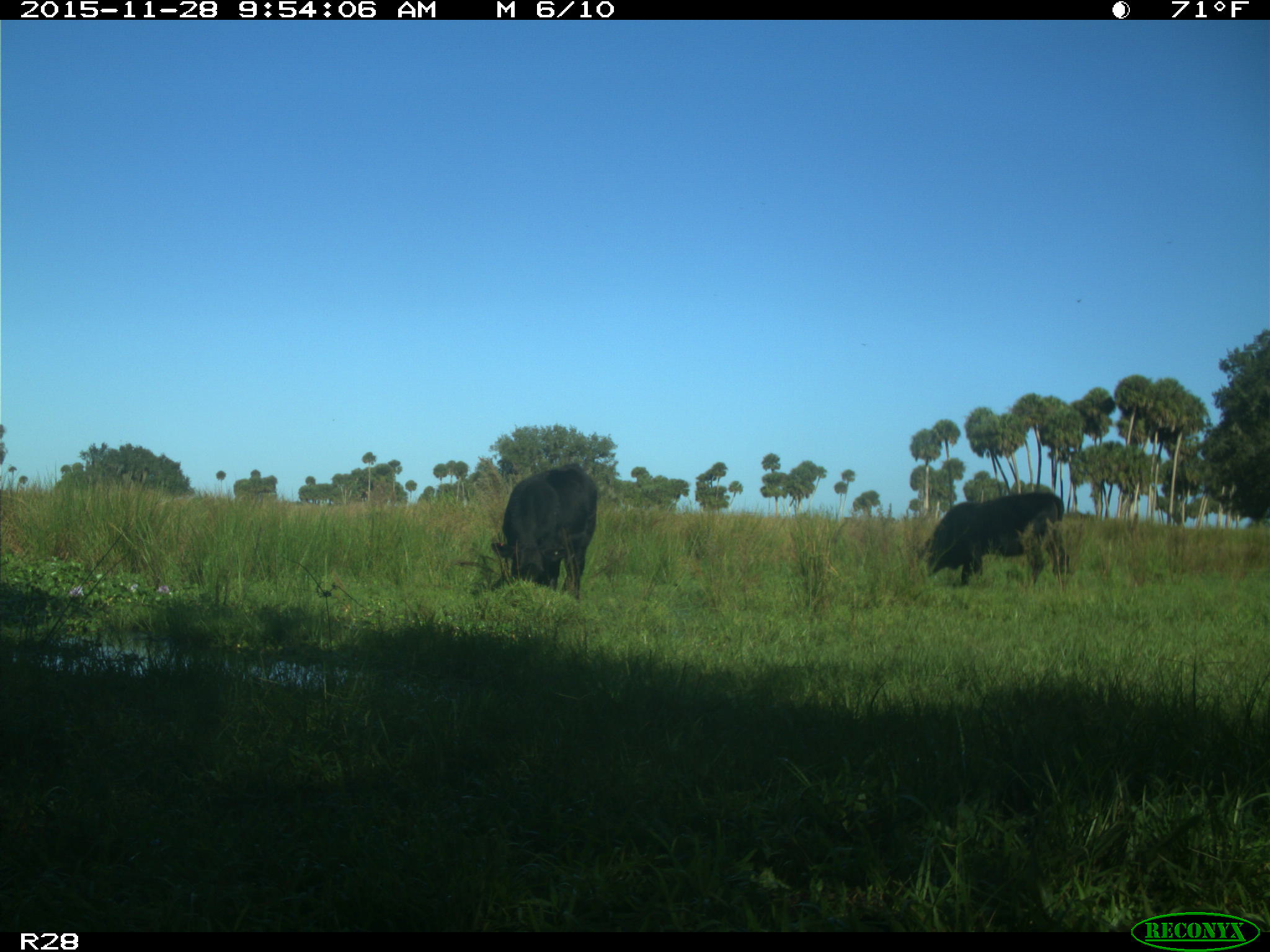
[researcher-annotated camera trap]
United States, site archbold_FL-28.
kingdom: Animalia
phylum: Chordata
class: Mammalia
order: Artiodactyla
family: Bovidae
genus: Bos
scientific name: Bos taurus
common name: domestic cow